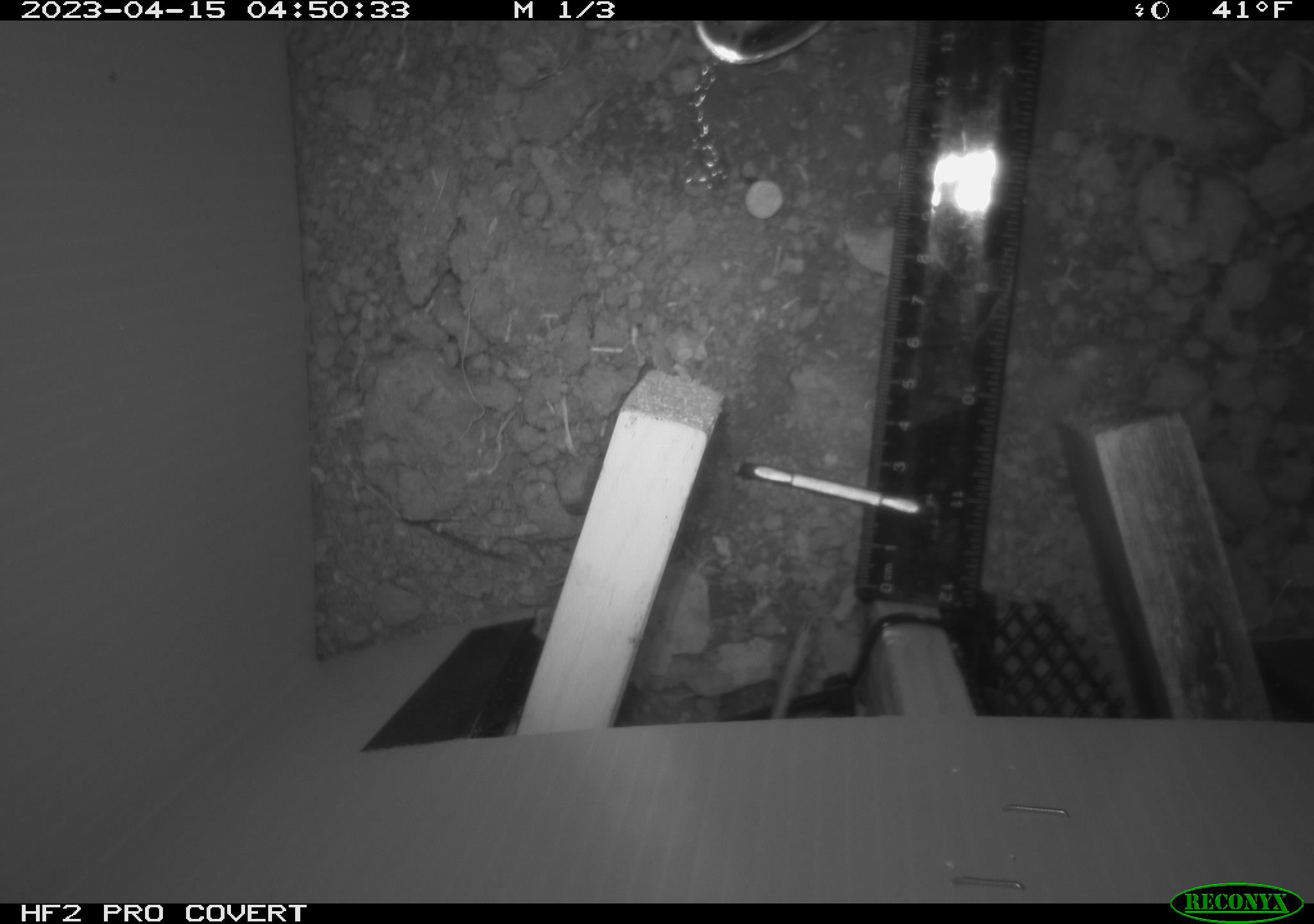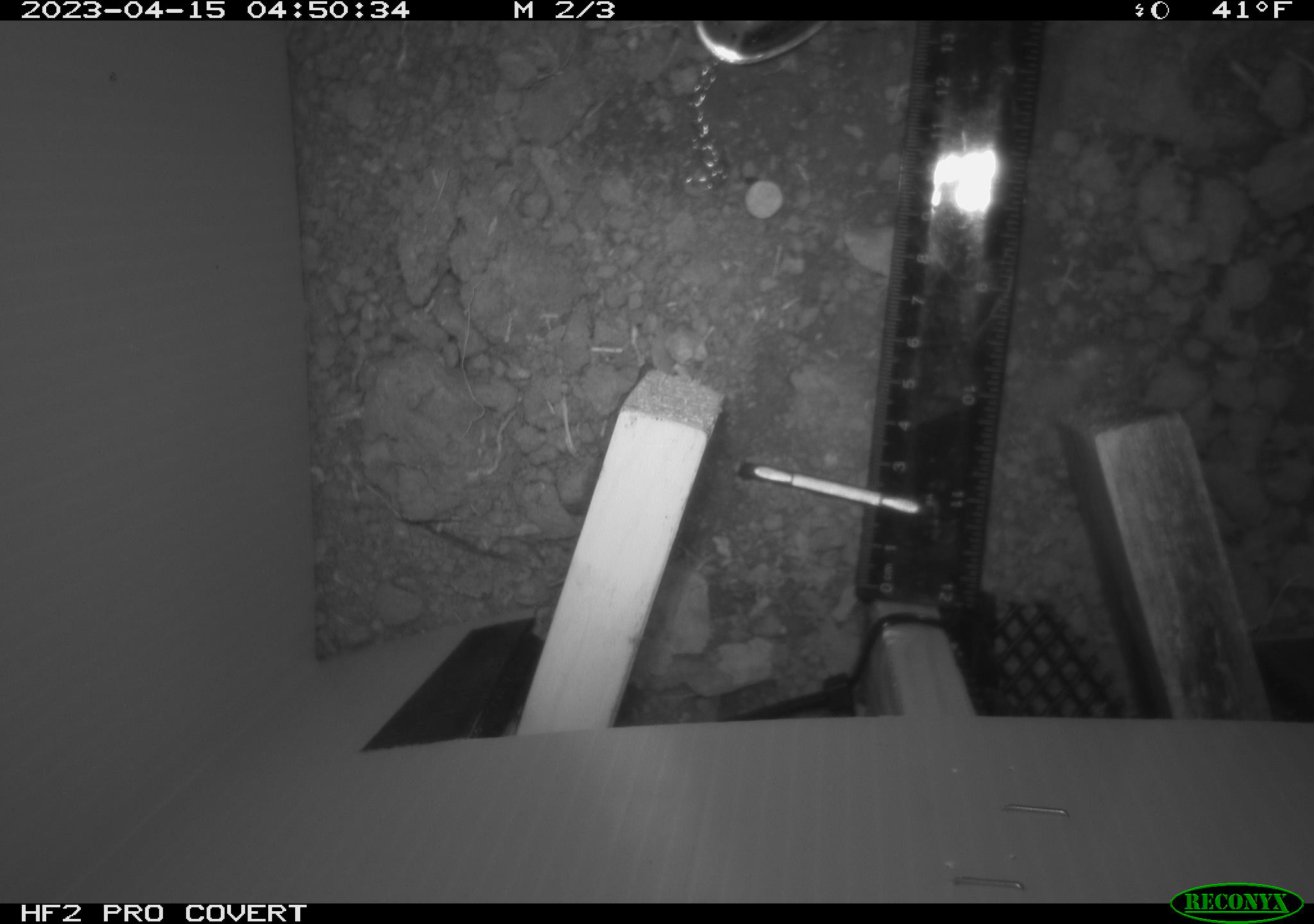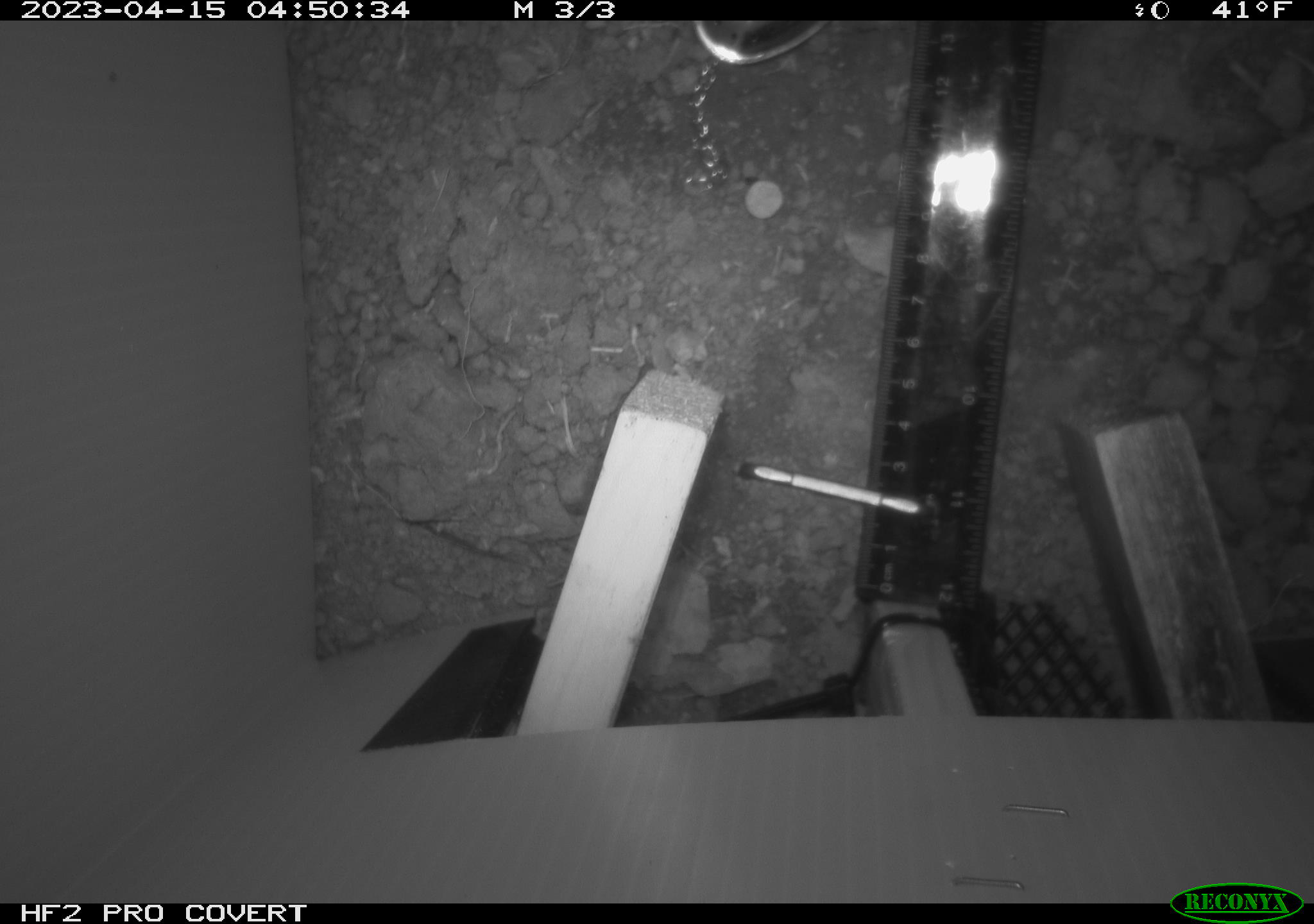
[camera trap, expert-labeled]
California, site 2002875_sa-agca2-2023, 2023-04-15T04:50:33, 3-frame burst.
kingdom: Animalia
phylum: Chordata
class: Mammalia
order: Rodentia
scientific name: Rodentia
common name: mouse species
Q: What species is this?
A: Mouse species (Rodentia).